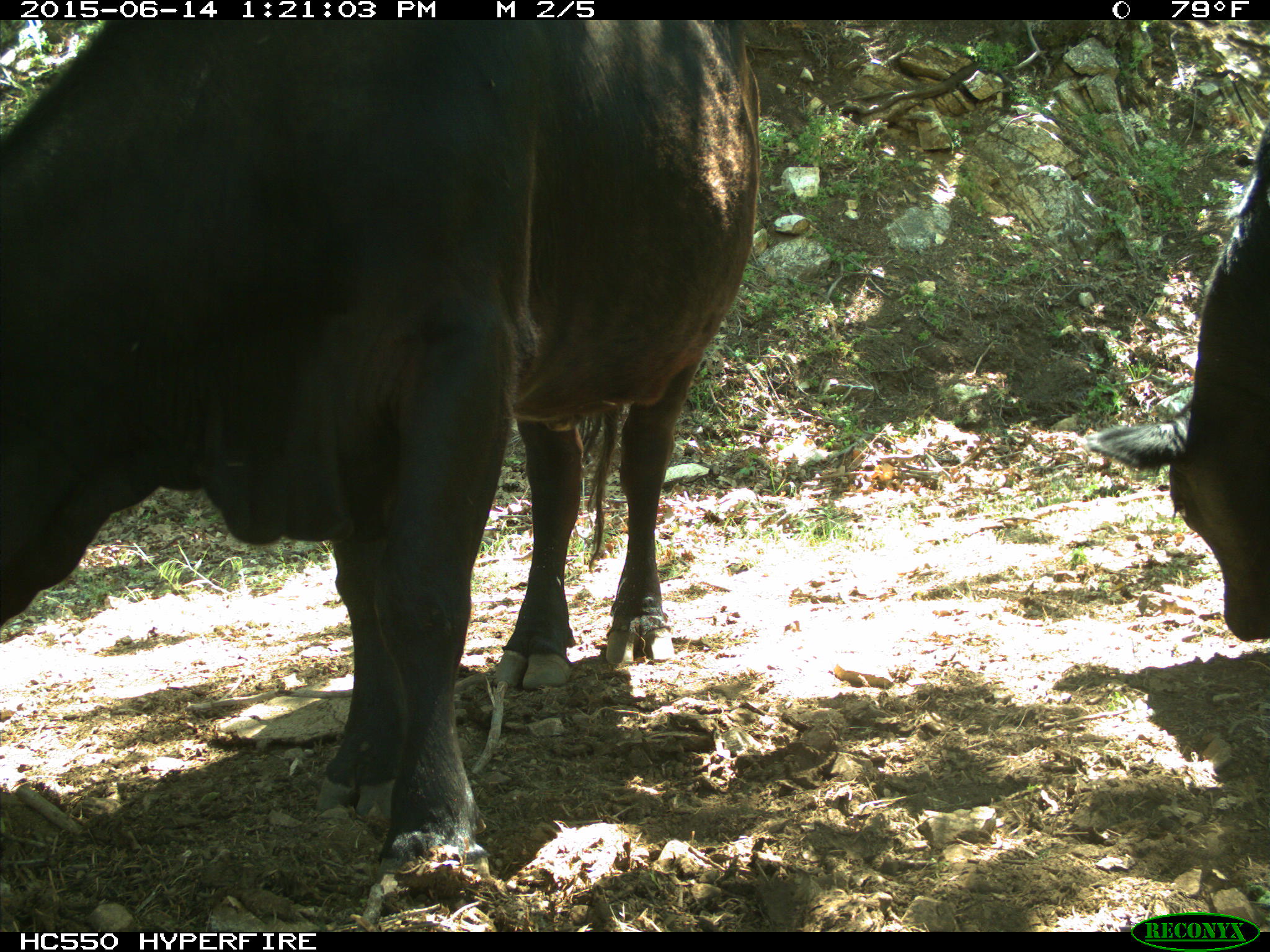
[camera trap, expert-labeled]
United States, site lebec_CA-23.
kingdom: Animalia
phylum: Chordata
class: Mammalia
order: Artiodactyla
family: Bovidae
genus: Bos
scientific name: Bos taurus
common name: domestic cow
Bos taurus (domestic cow).